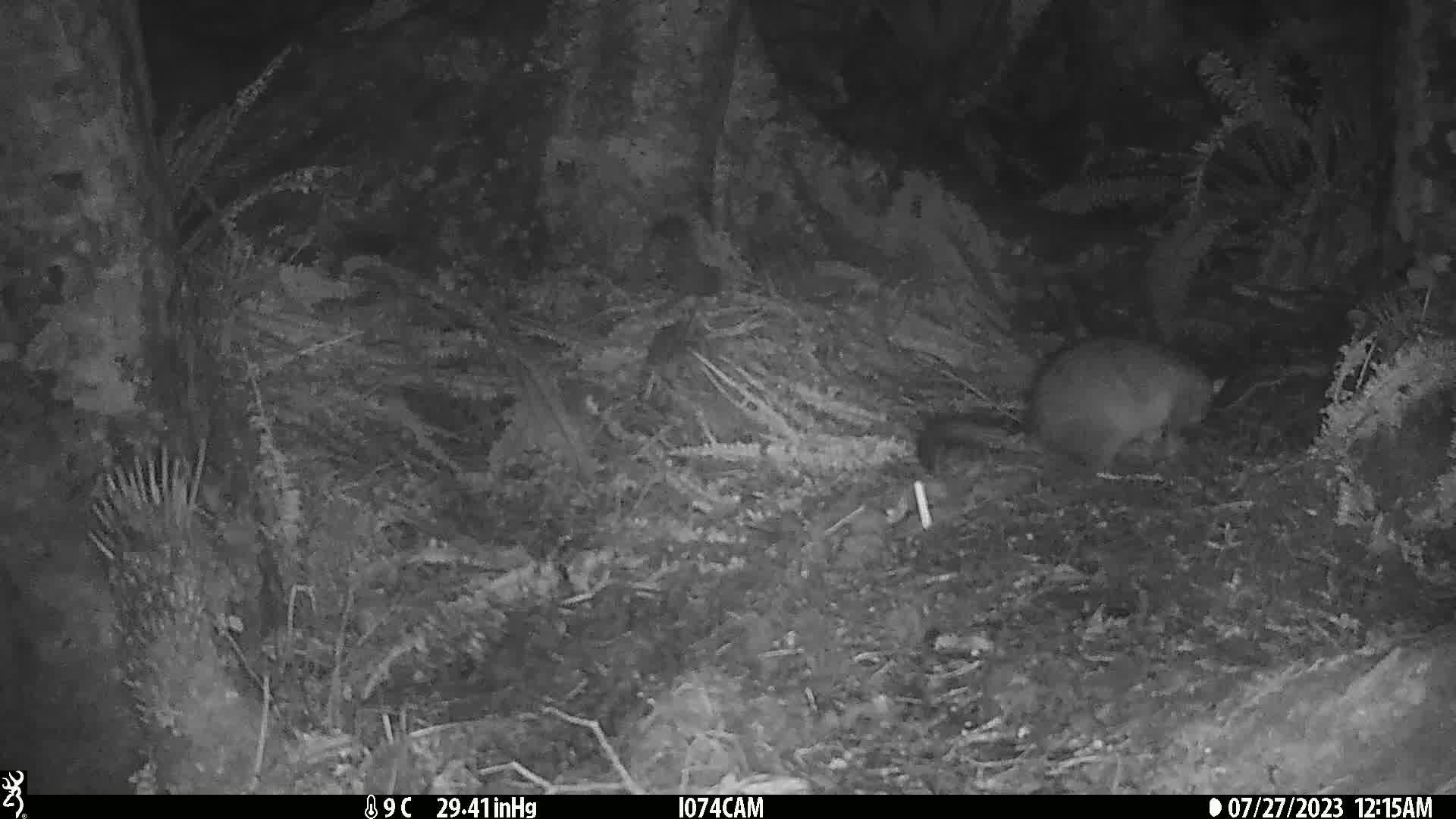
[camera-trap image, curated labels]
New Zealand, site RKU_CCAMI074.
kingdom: Animalia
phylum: Chordata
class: Mammalia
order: Diprotodontia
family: Phalangeridae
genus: Trichosurus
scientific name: Trichosurus vulpecula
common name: common brushtail possum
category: possum